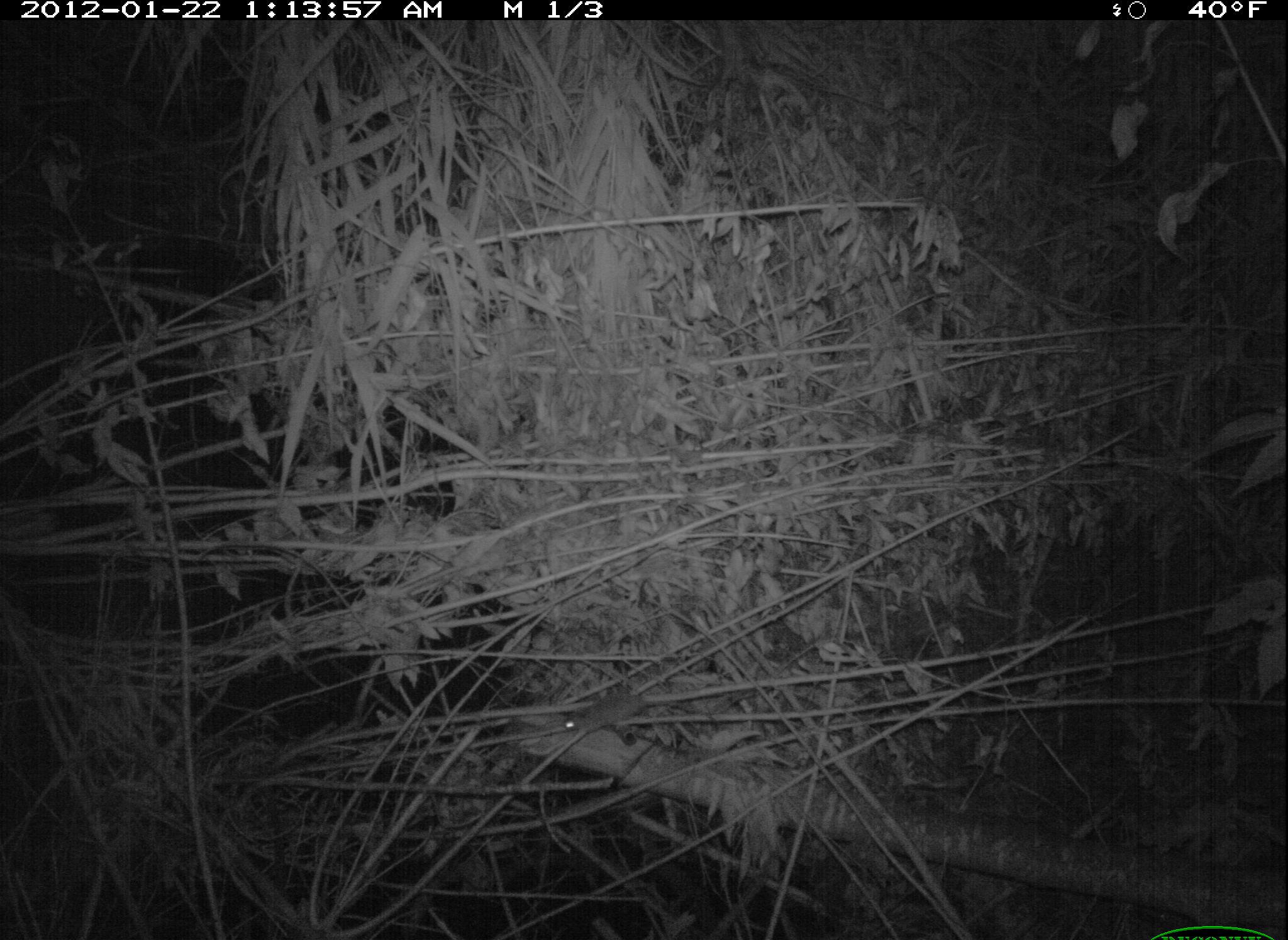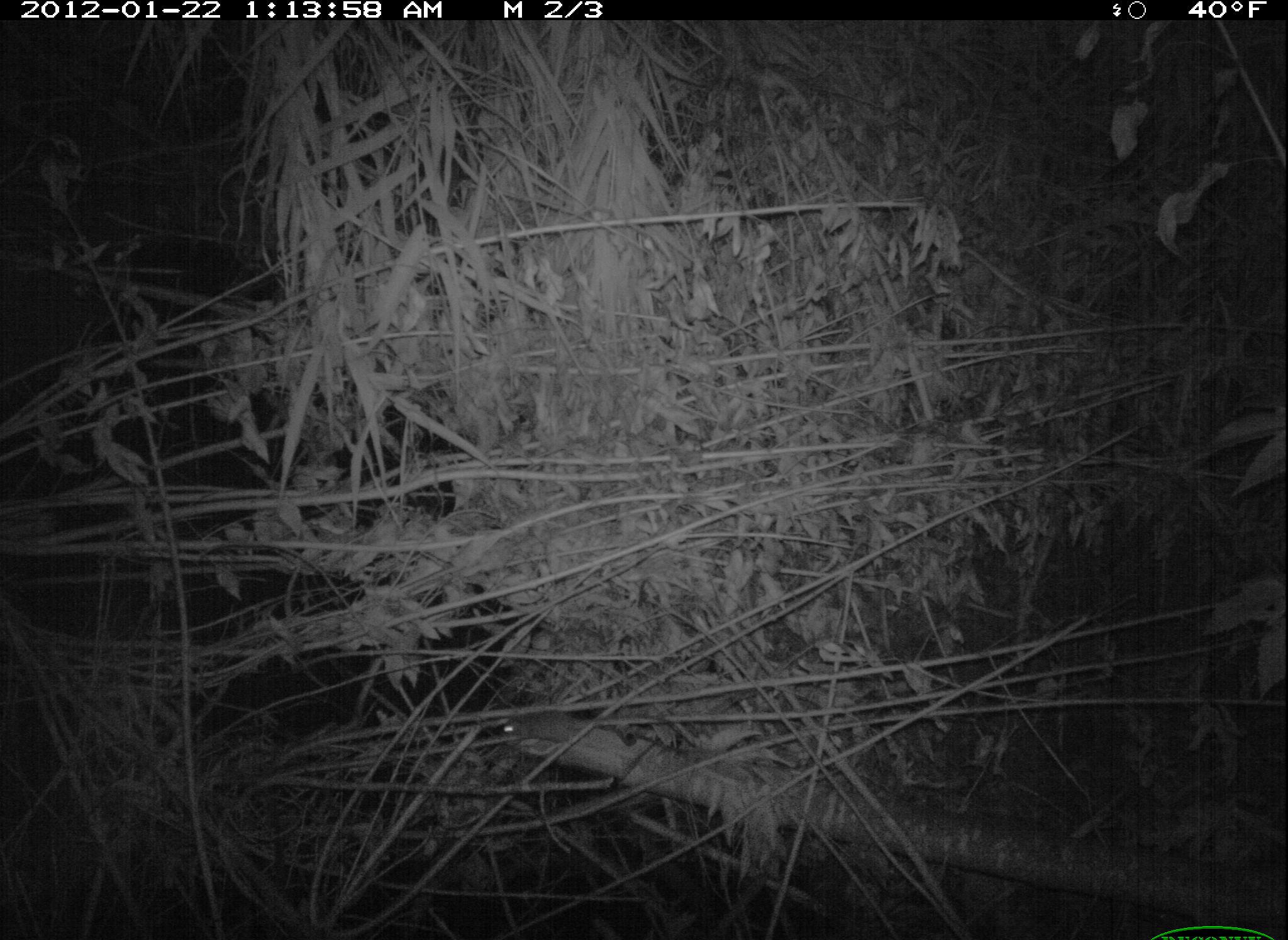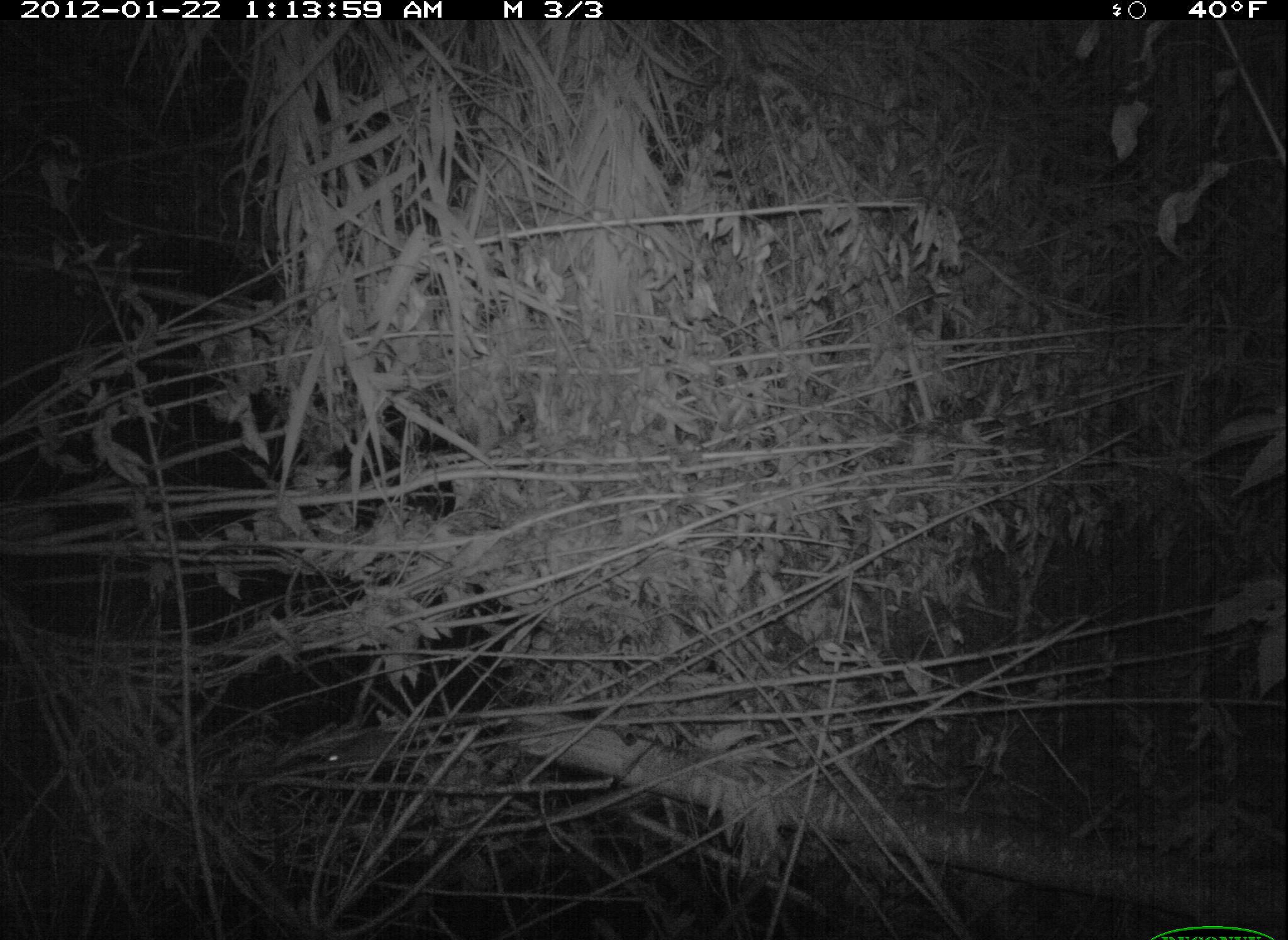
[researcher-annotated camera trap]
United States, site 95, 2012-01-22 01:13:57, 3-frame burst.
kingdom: Animalia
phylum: Chordata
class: Mammalia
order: Rodentia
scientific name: Rodentia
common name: rodent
Rodent (Rodentia).